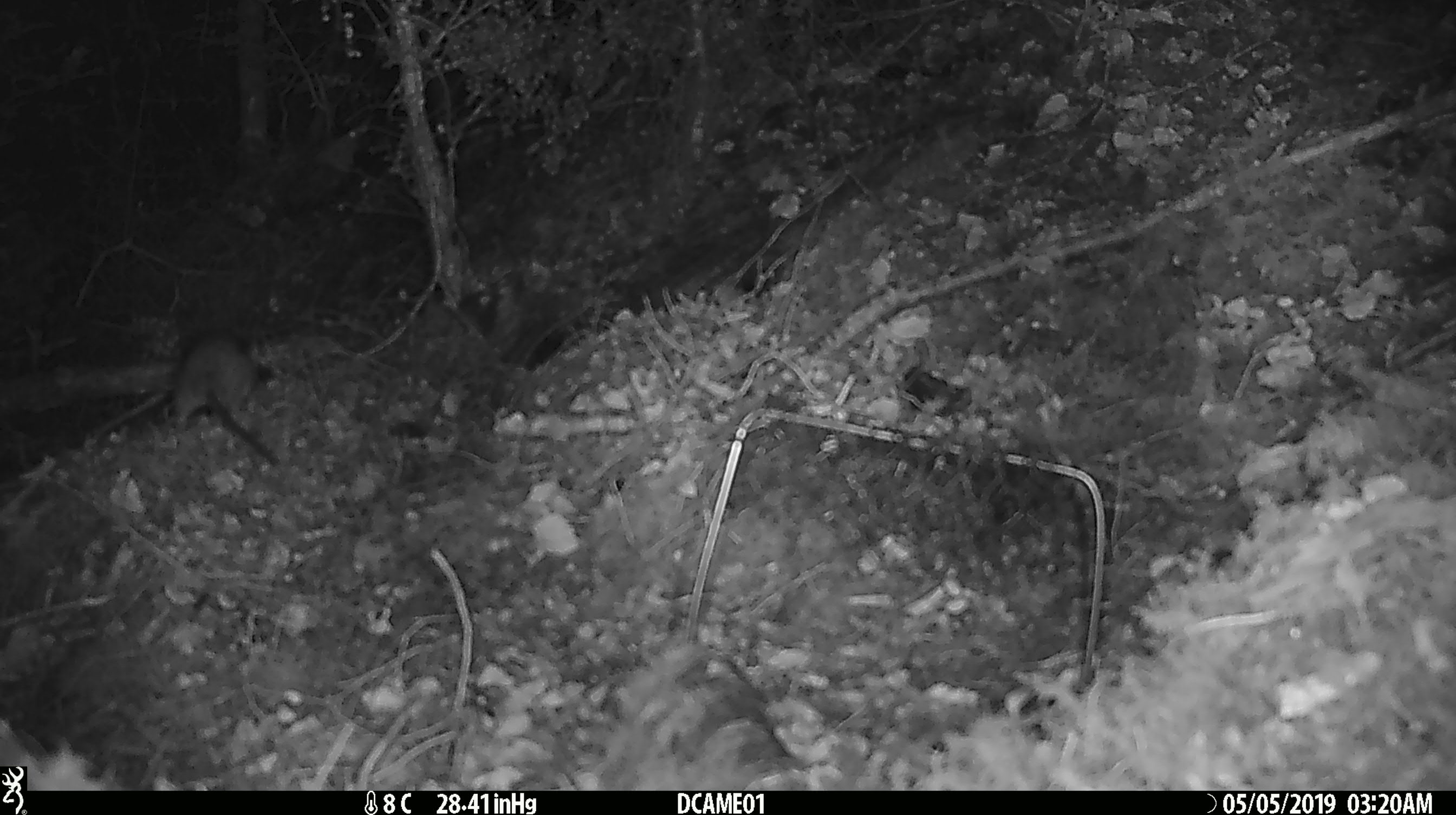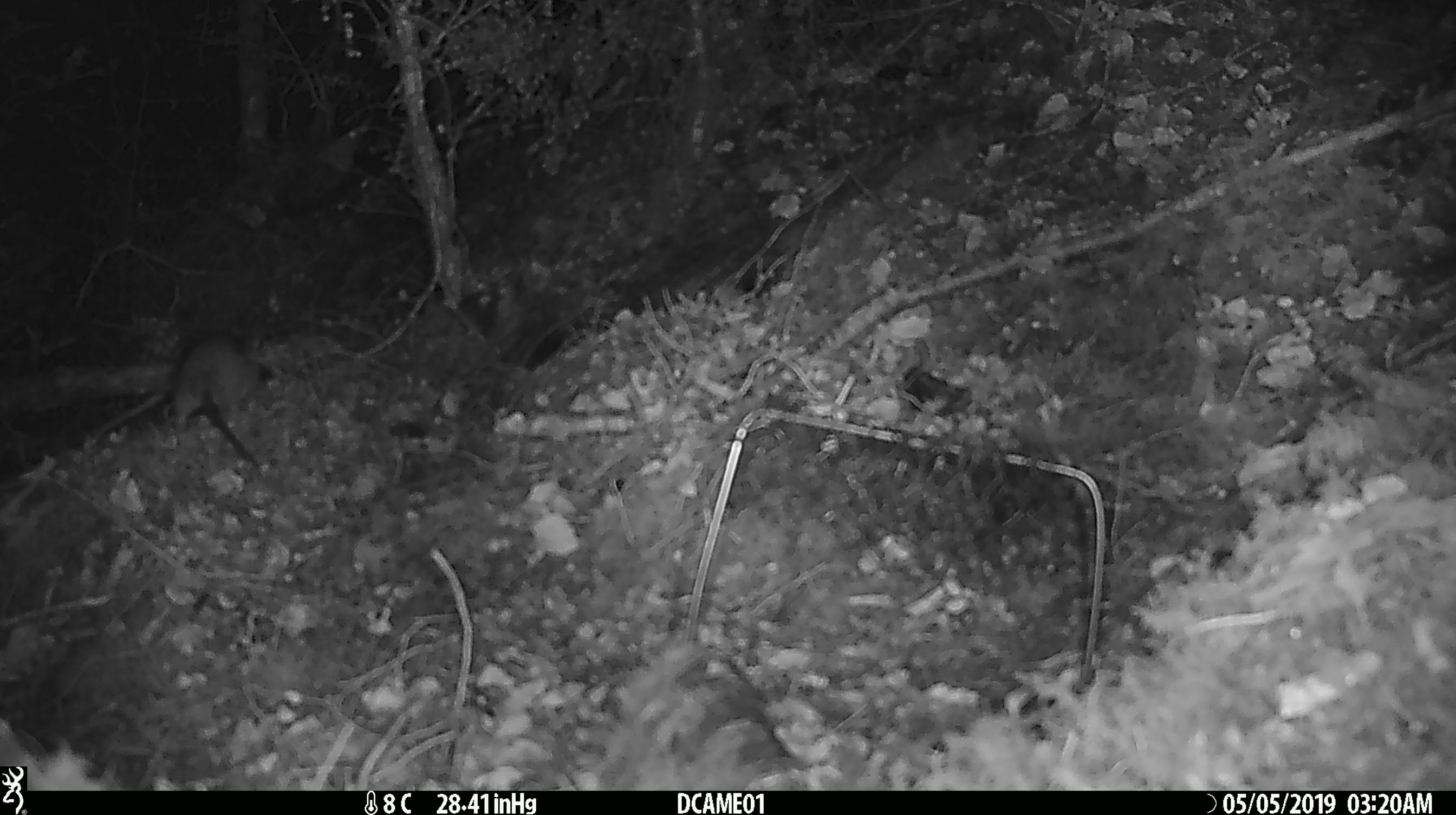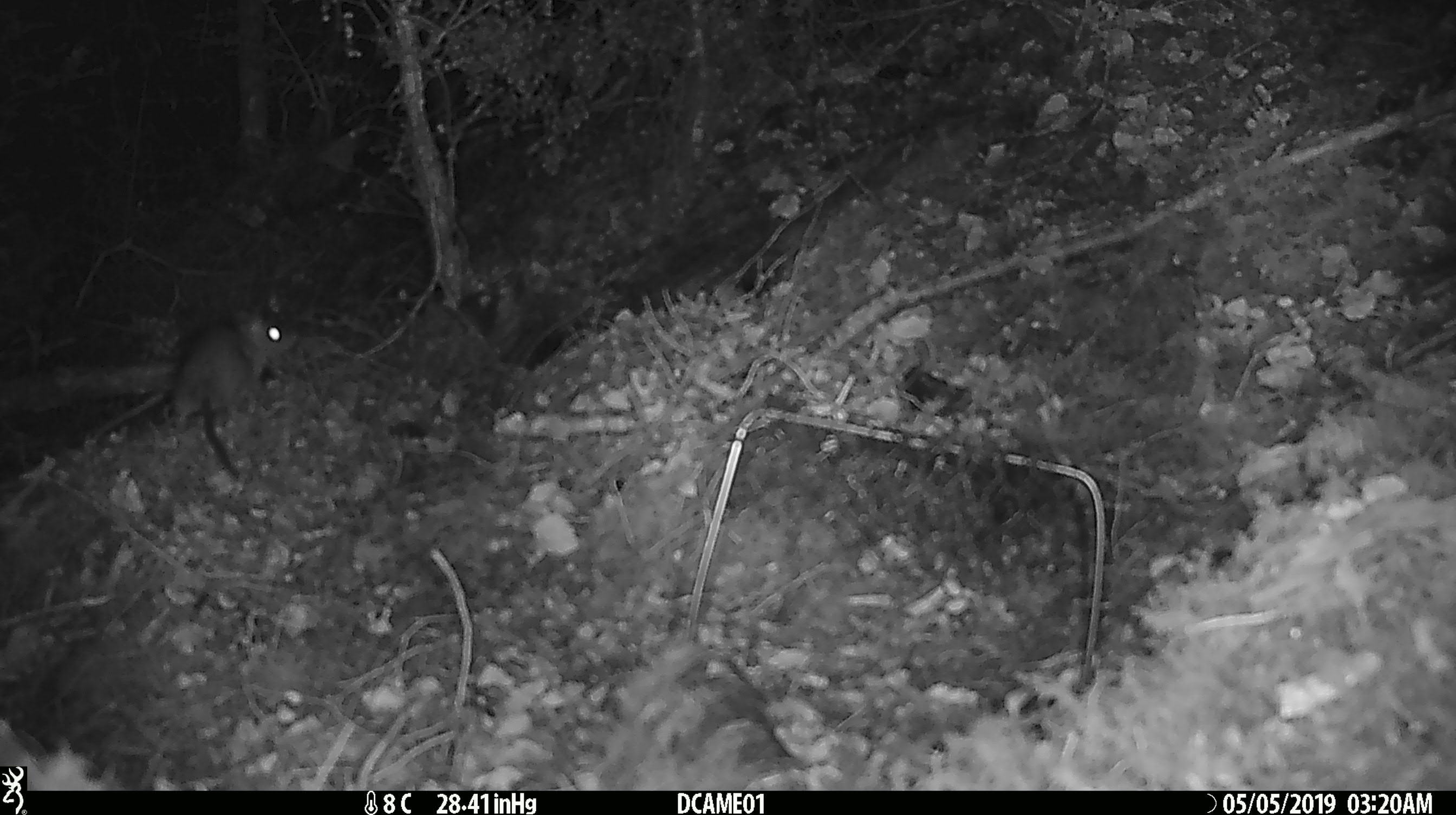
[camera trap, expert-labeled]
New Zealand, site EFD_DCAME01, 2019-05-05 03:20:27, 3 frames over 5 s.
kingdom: Animalia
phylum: Chordata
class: Mammalia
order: Rodentia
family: Muridae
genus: Rattus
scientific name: Rattus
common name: rat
Rat (Rattus).